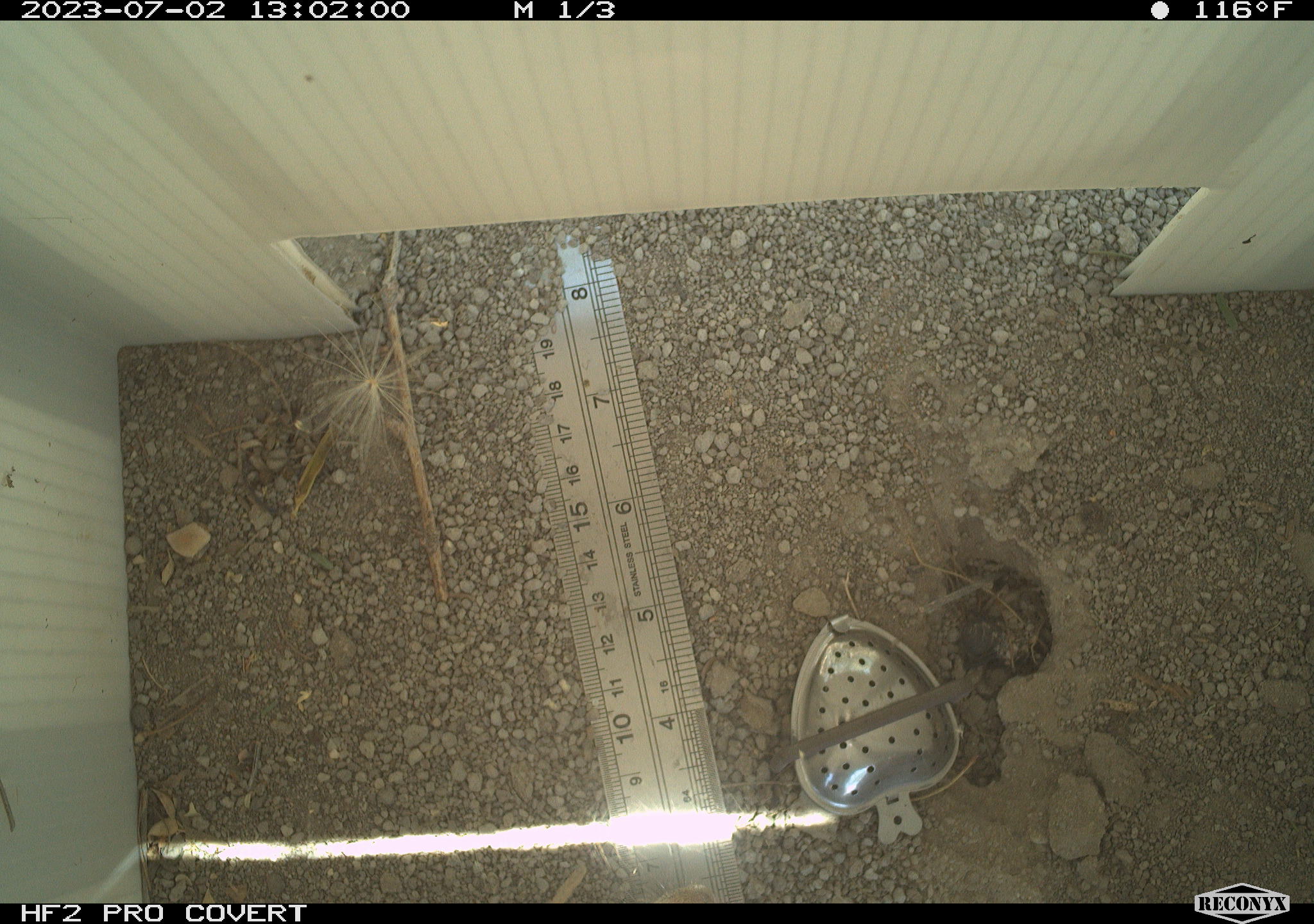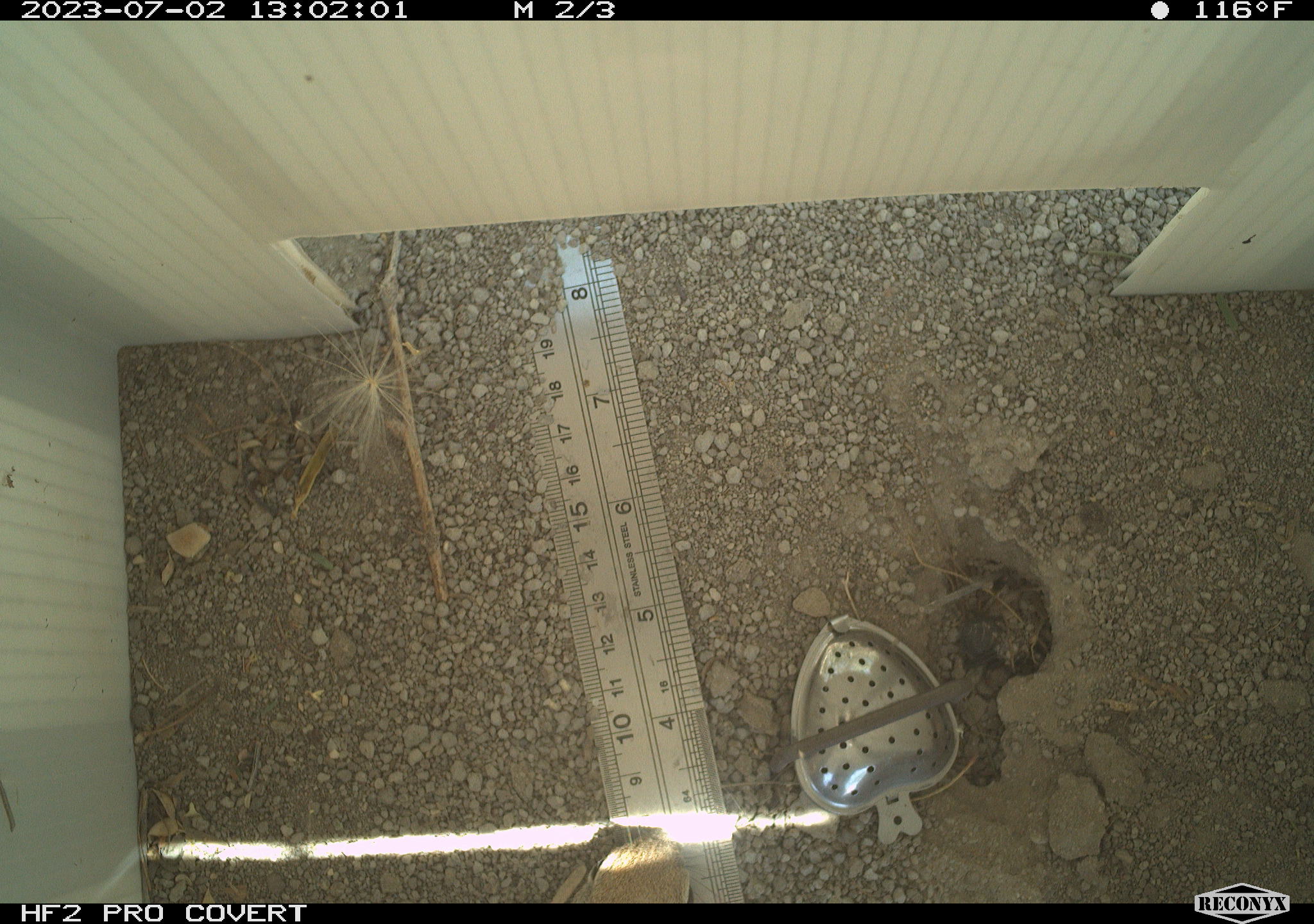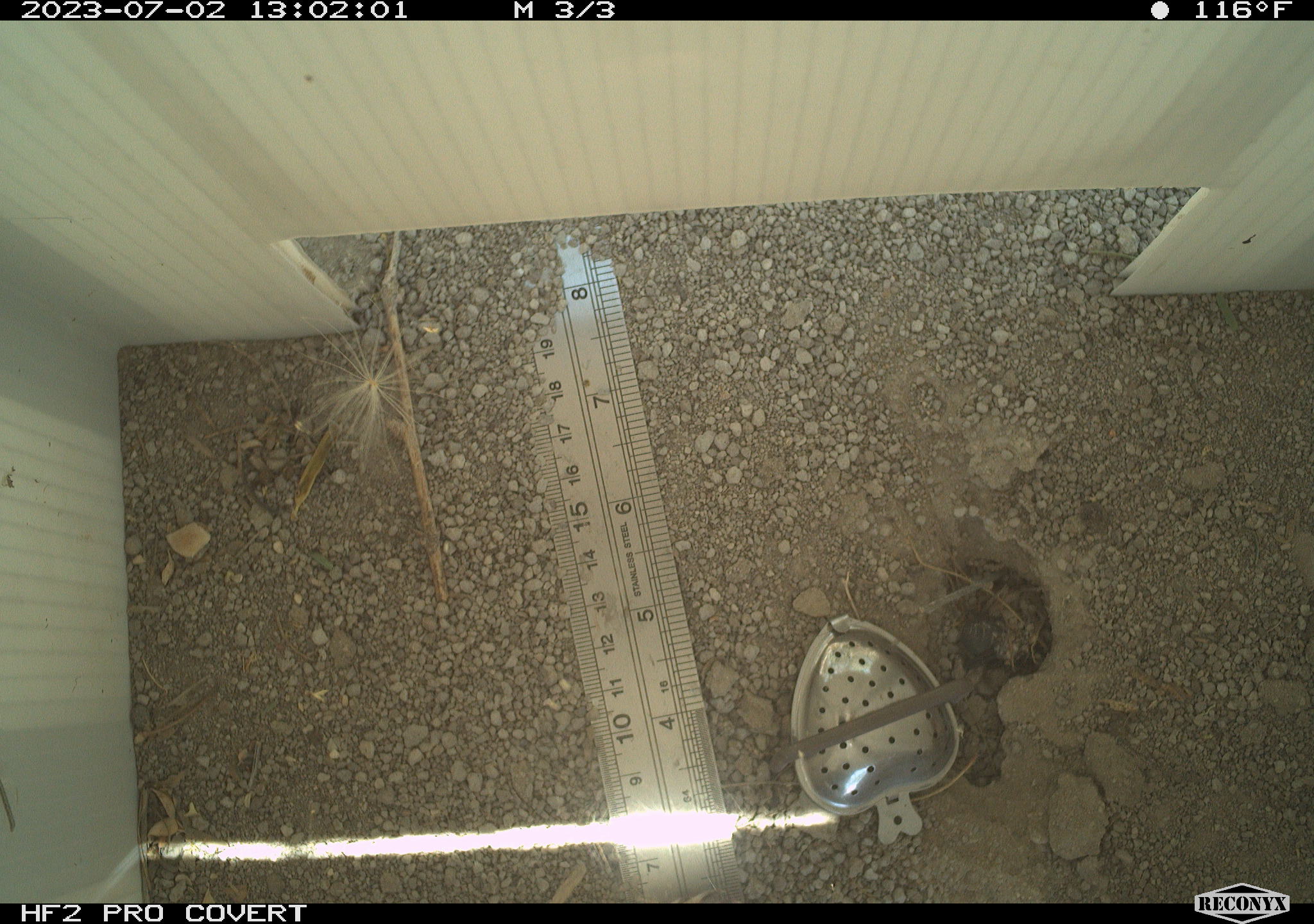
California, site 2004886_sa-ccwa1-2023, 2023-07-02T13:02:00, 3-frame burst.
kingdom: Animalia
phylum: Chordata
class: Mammalia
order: Rodentia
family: Sciuridae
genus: Xerospermophilus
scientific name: Xerospermophilus tereticaudus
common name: round-tailed ground squirrel